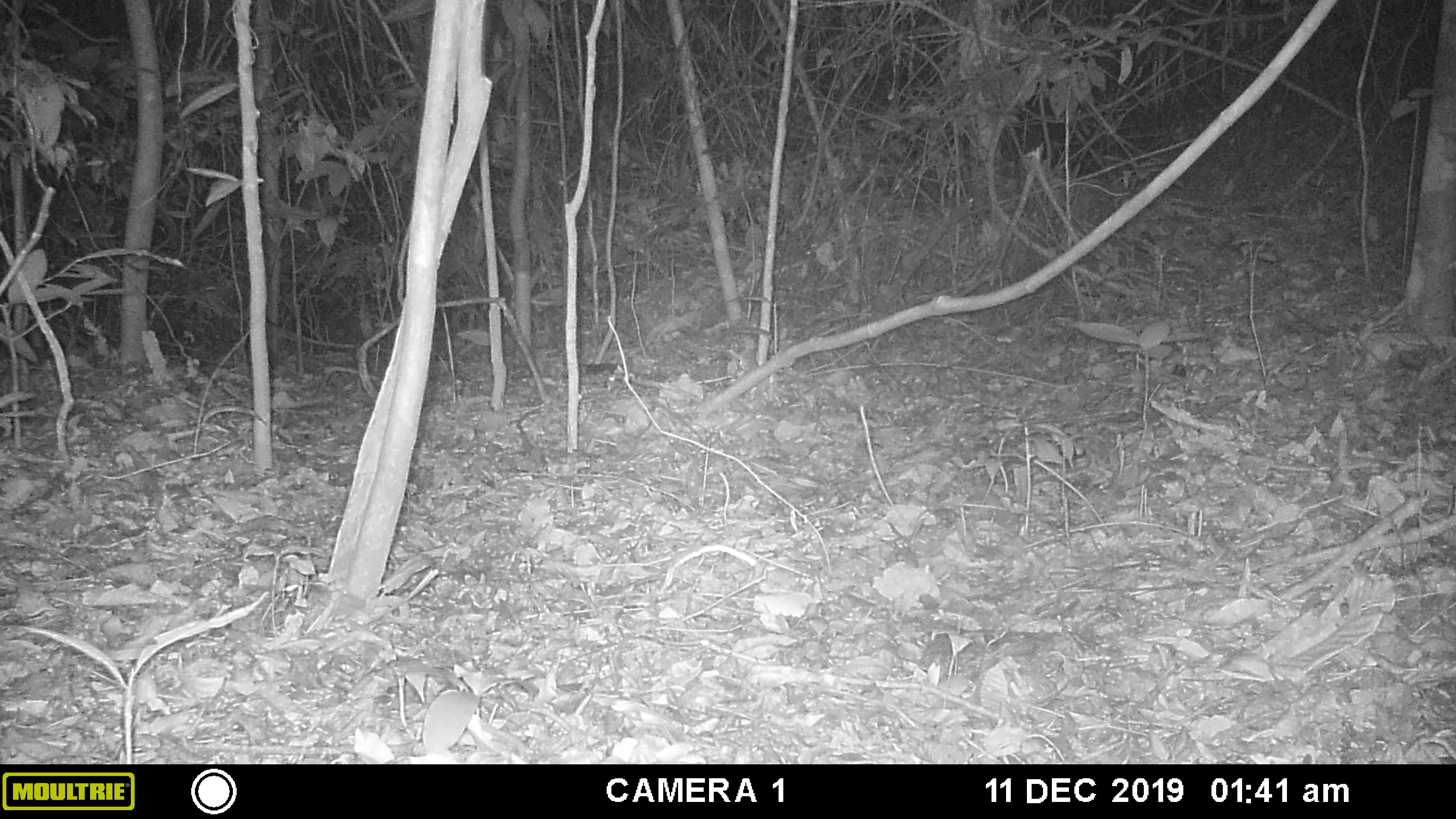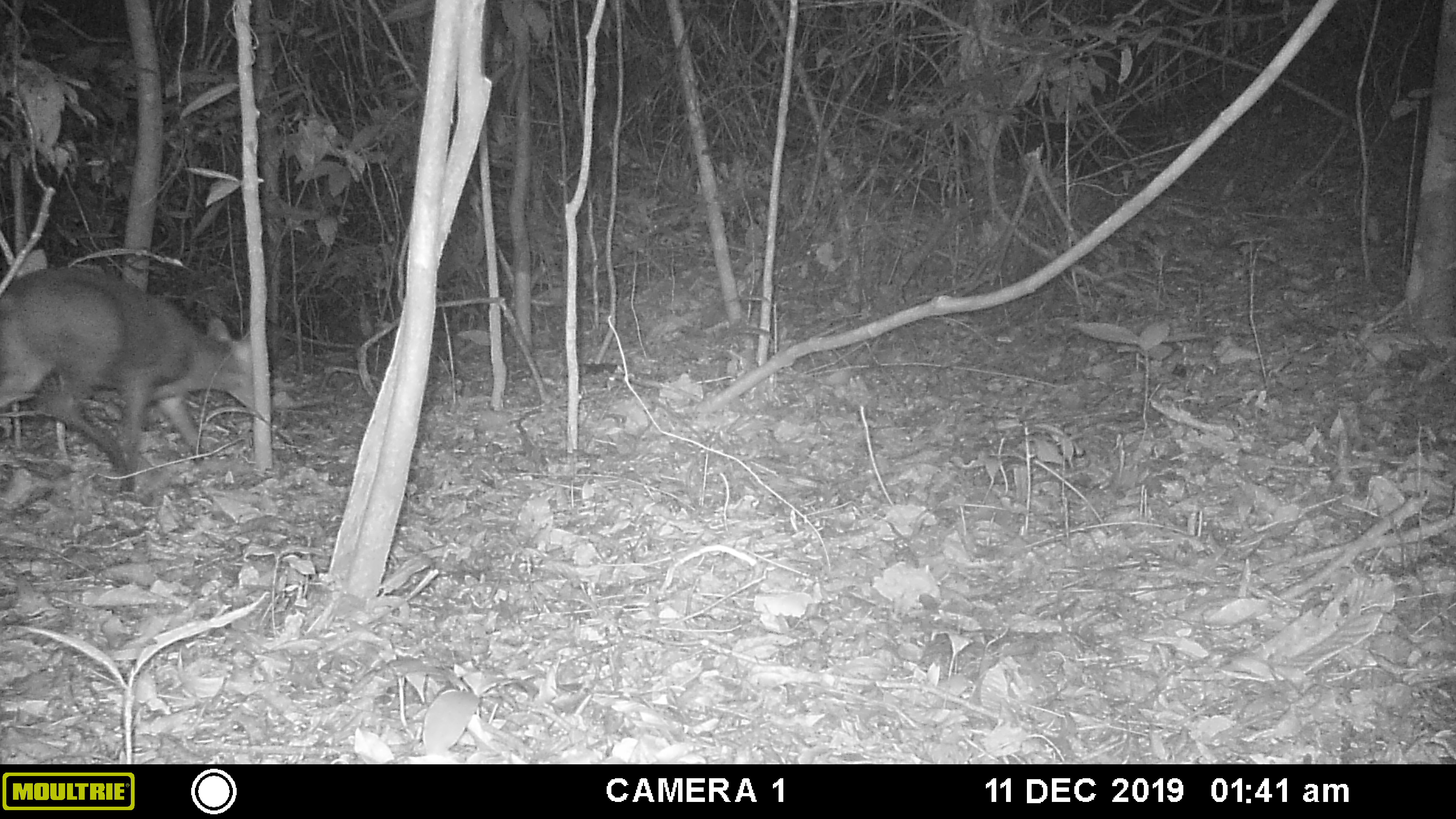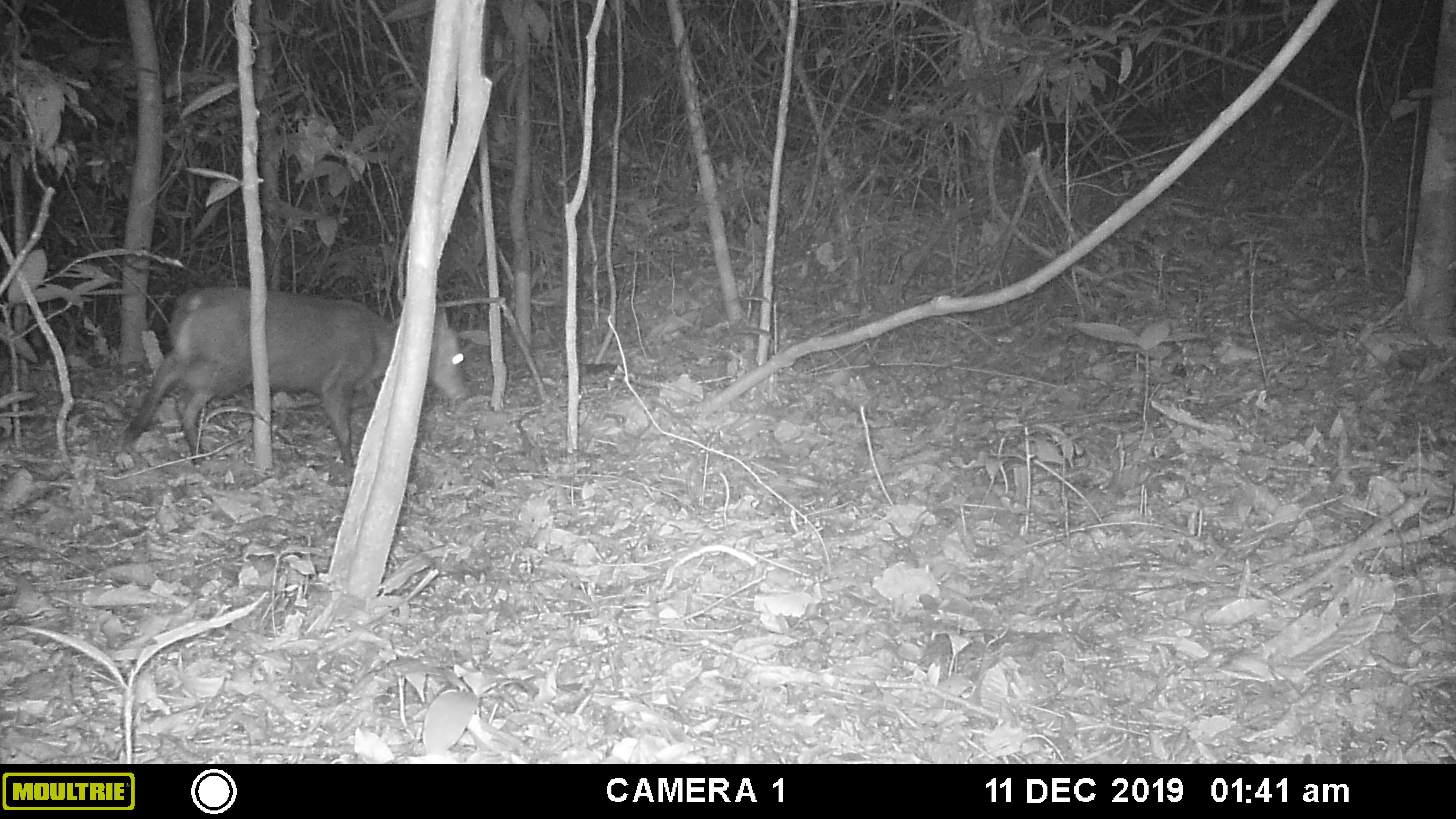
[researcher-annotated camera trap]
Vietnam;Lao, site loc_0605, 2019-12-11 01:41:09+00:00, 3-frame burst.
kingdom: Animalia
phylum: Chordata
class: Mammalia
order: Artiodactyla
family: Cervidae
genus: Muntiacus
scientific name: Muntiacus rooseveltorum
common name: roosevelt's muntjac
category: roosevelts muntjac group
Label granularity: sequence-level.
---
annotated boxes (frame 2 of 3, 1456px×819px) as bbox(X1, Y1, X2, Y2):
roosevelts muntjac group: bbox(0, 267, 255, 500)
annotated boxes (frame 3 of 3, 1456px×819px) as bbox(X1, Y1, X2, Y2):
roosevelts muntjac group: bbox(119, 285, 468, 467)